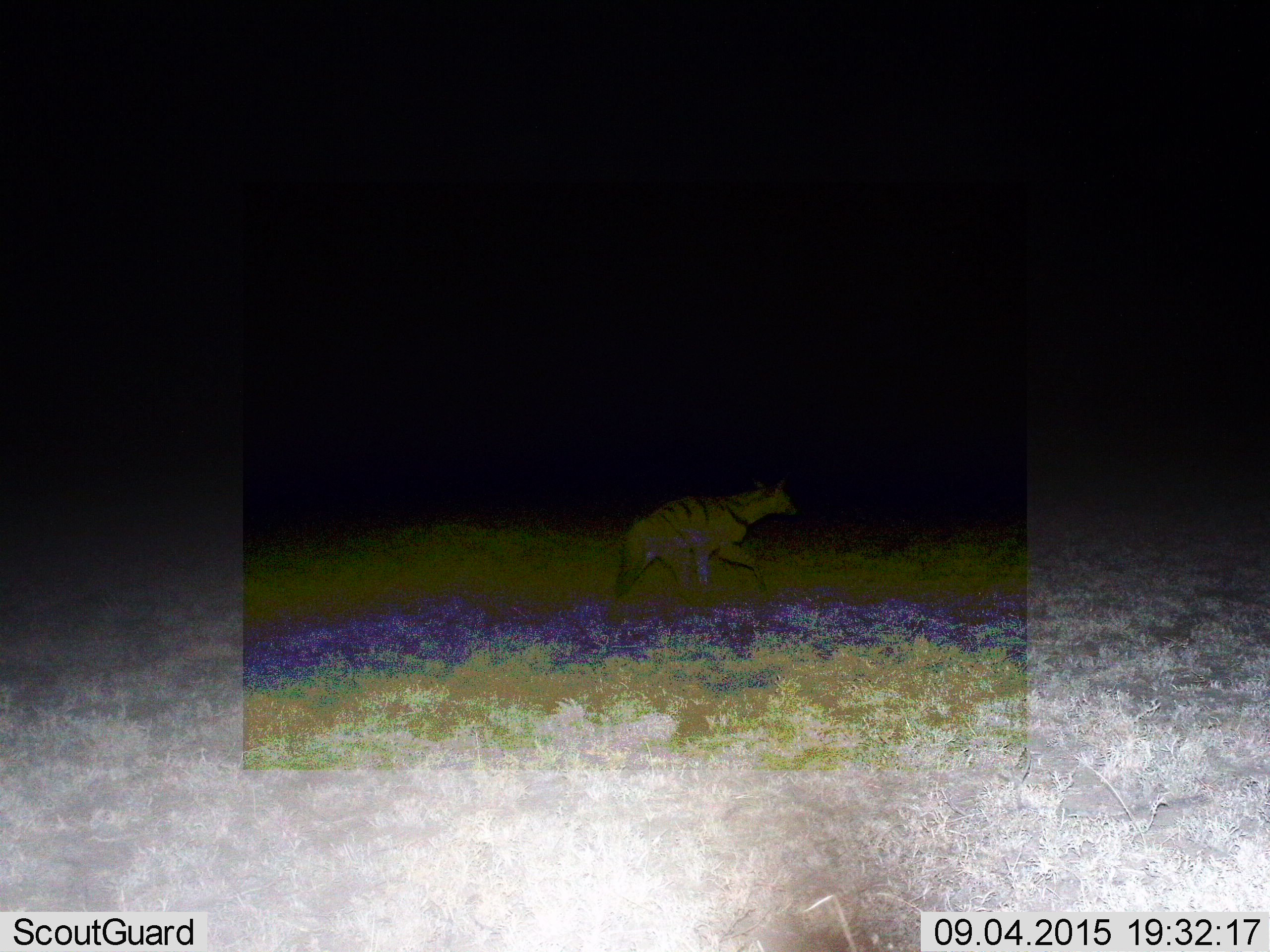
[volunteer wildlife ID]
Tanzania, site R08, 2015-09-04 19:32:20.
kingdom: Animalia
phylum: Chordata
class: Mammalia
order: Carnivora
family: Hyaenidae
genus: Proteles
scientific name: Proteles cristatus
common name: aardwolf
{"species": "aardwolf (Proteles cristatus)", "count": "1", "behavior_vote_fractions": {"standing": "0%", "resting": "0%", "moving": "100%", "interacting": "0%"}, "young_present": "0%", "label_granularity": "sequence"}